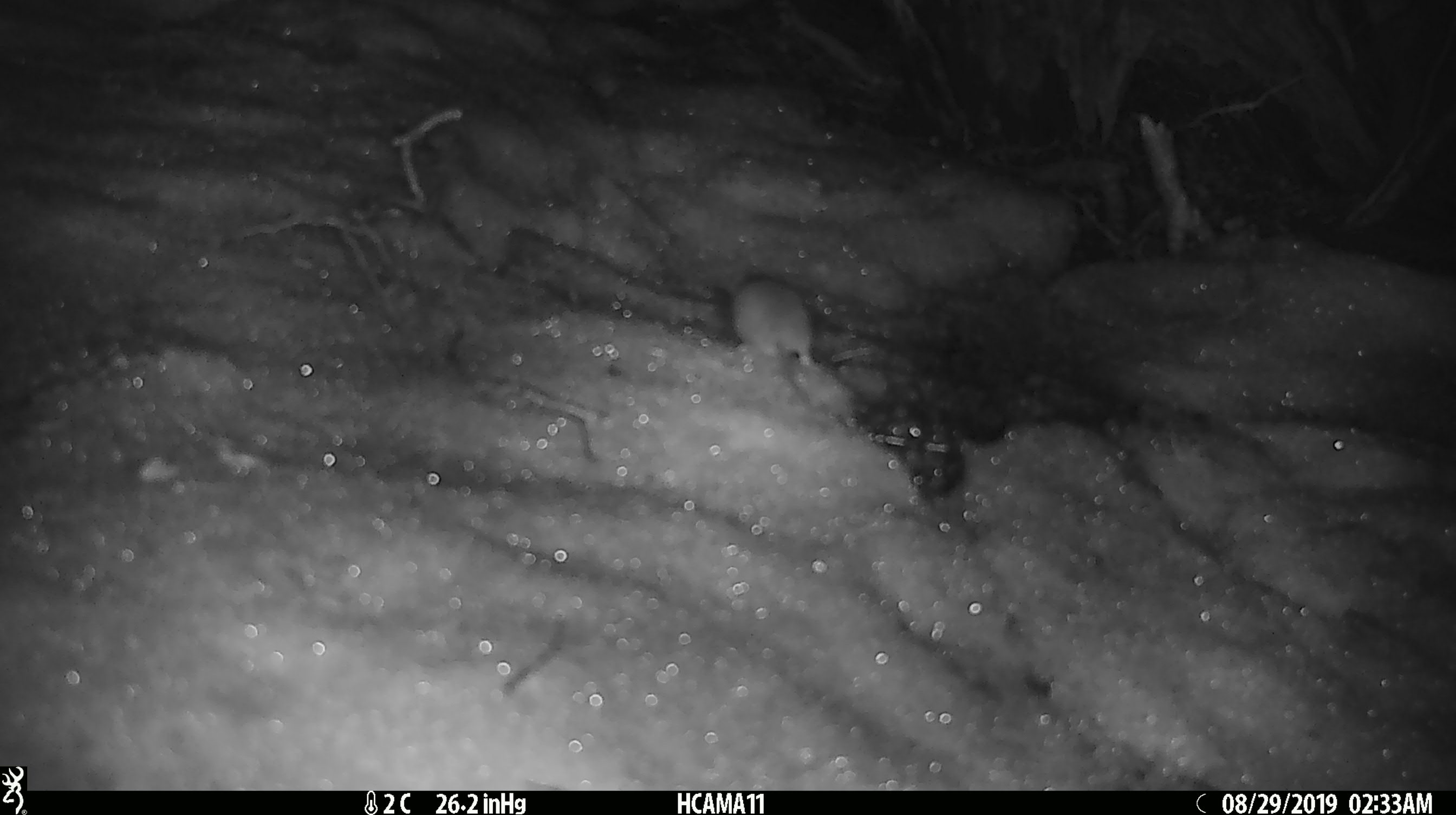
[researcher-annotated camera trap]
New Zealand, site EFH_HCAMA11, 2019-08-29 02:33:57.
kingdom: Animalia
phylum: Chordata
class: Mammalia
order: Rodentia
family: Muridae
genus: Mus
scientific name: Mus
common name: mouse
Mouse (Mus).